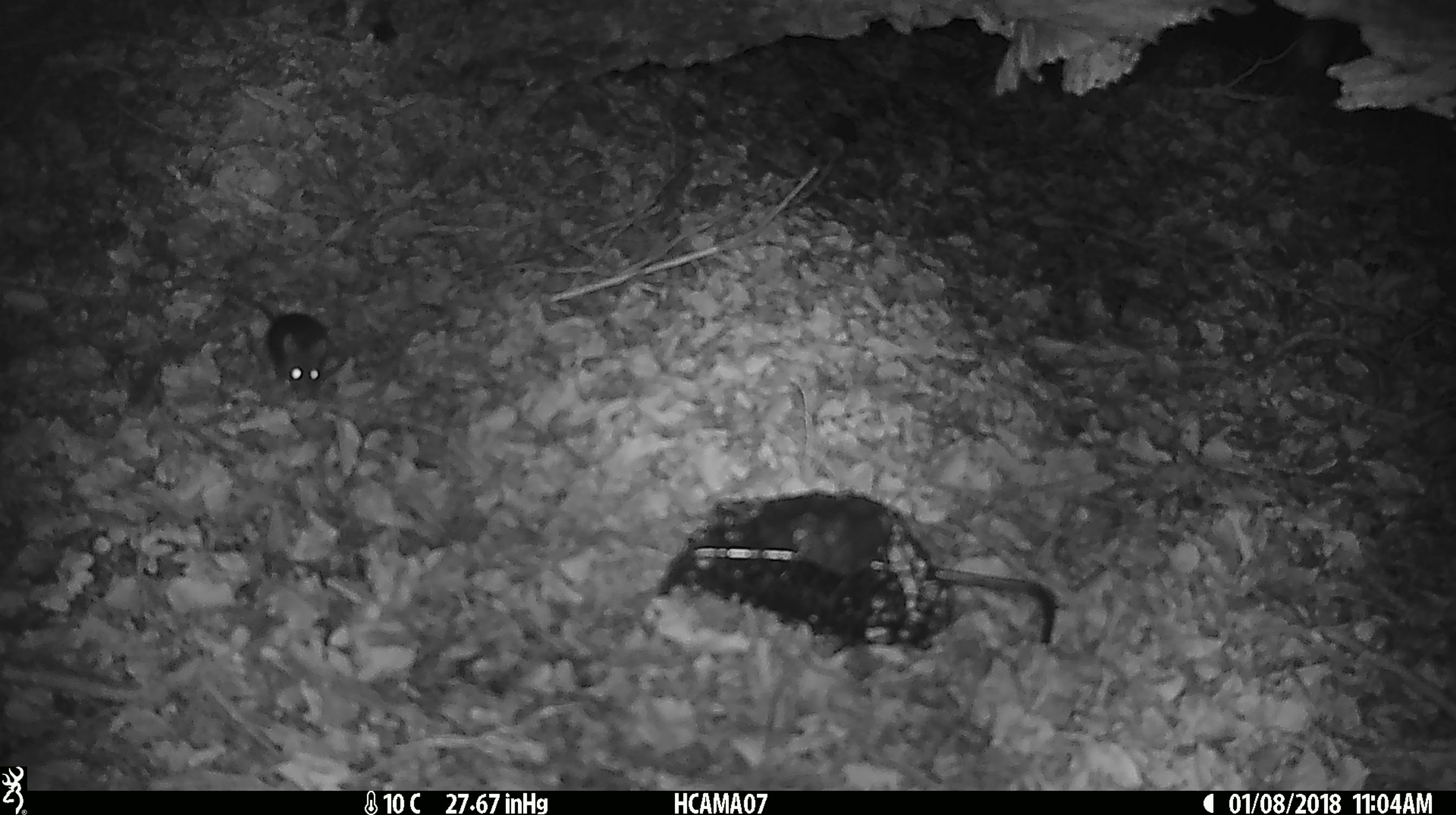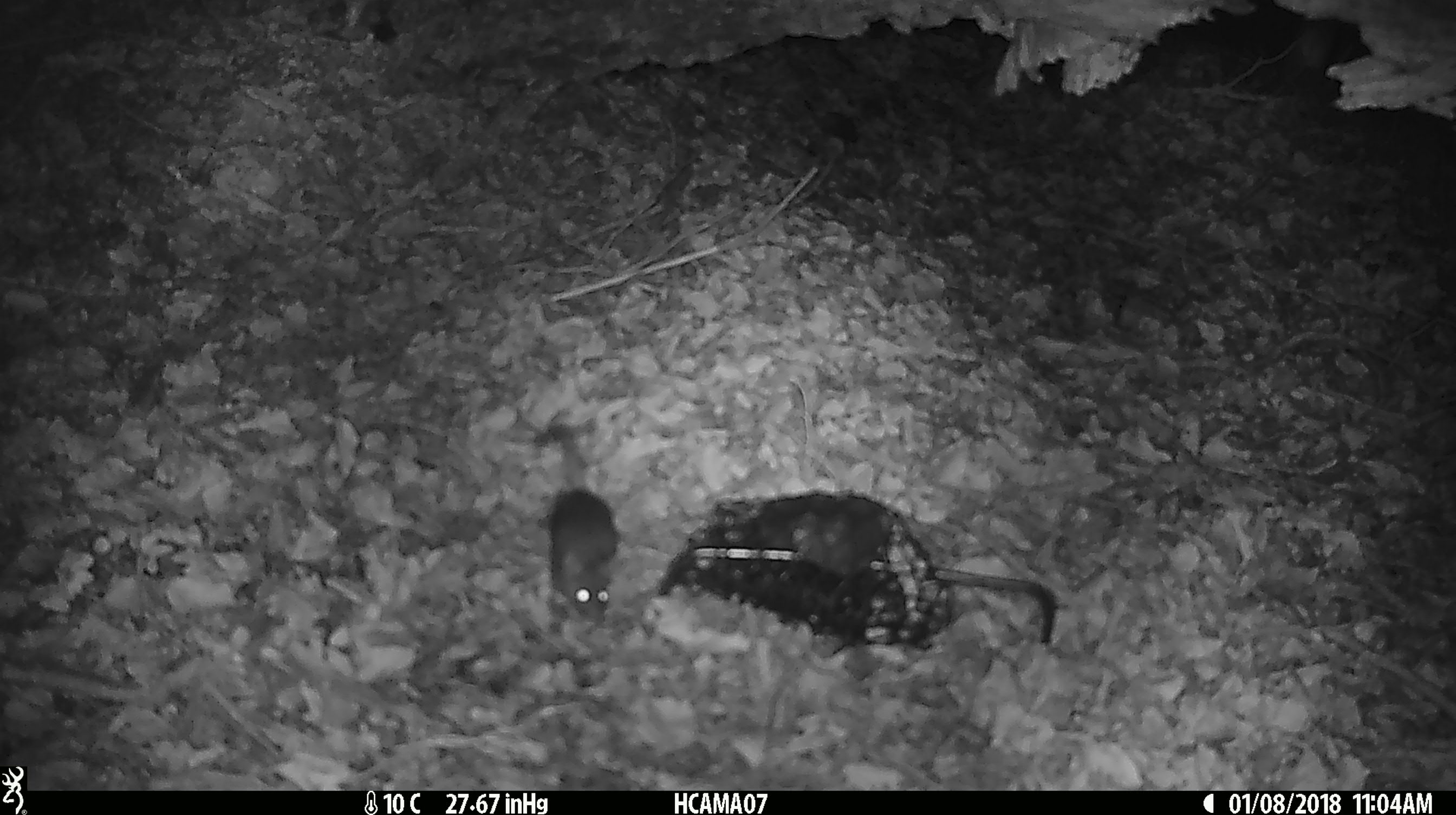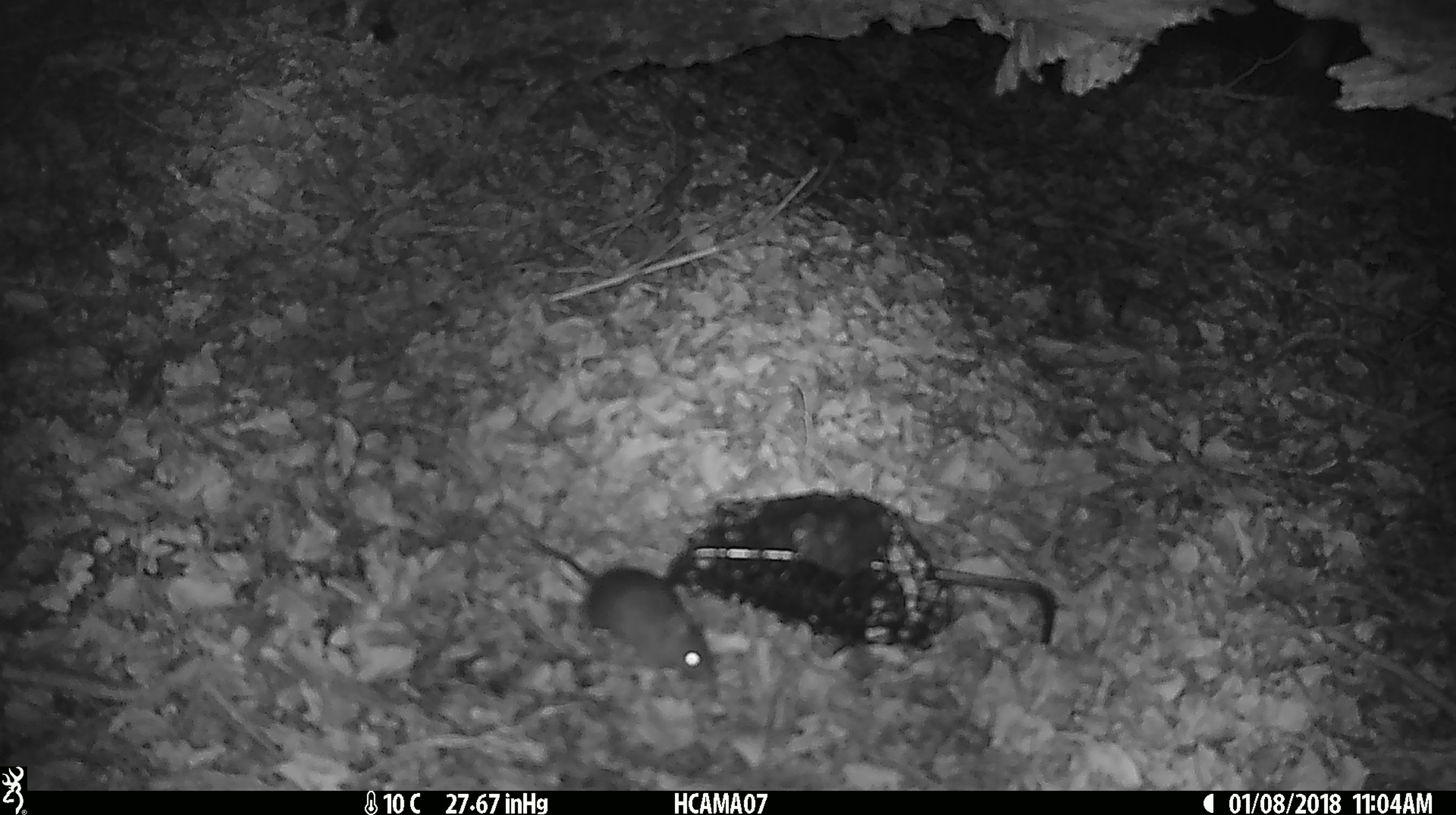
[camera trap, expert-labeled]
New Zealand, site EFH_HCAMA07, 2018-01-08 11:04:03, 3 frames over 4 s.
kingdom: Animalia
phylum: Chordata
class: Mammalia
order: Rodentia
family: Muridae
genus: Mus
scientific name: Mus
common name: mouse